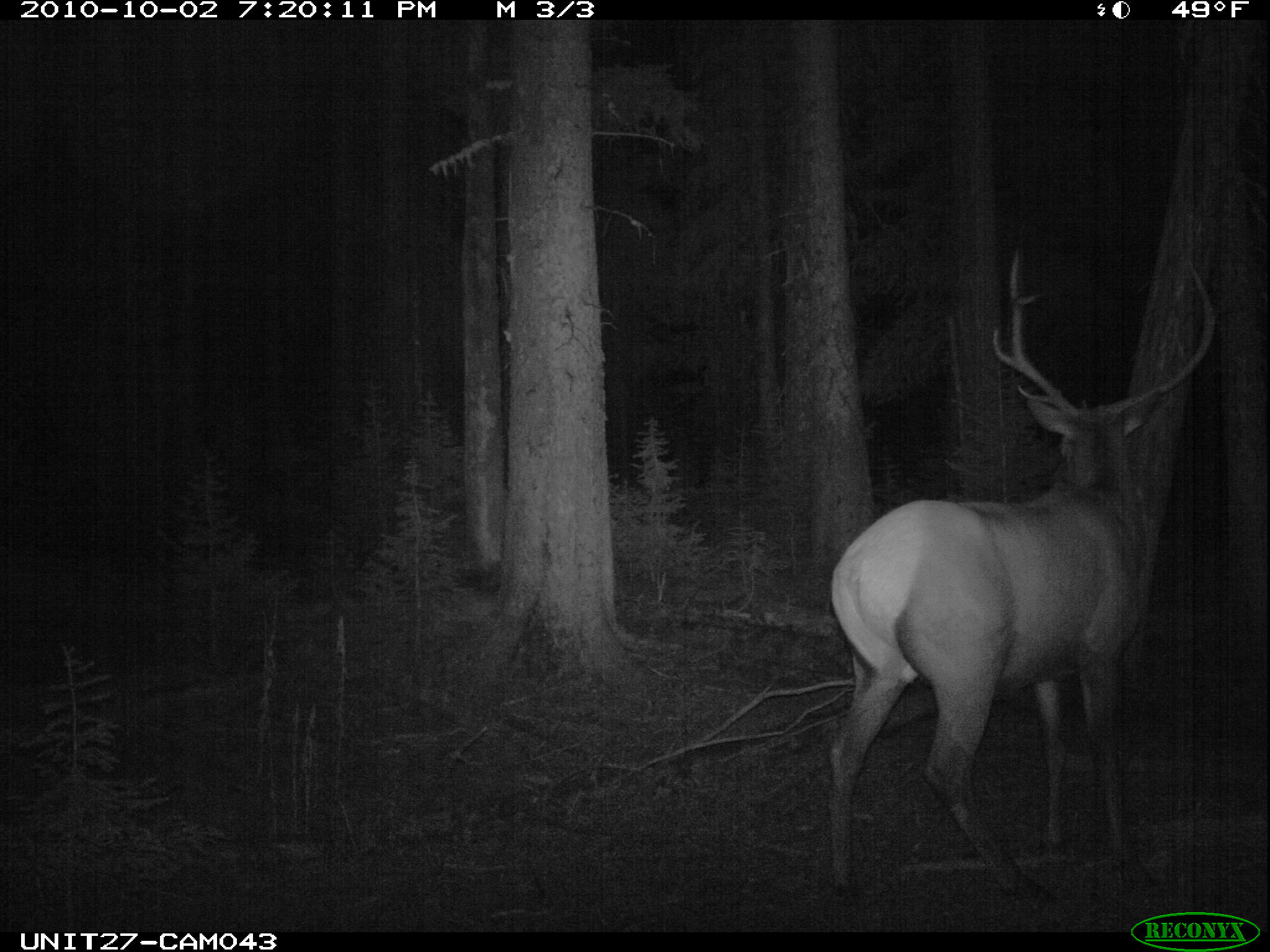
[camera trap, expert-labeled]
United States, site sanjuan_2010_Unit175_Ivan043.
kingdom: Animalia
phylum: Chordata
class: Mammalia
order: Artiodactyla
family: Cervidae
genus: Cervus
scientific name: Cervus elaphus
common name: red deer